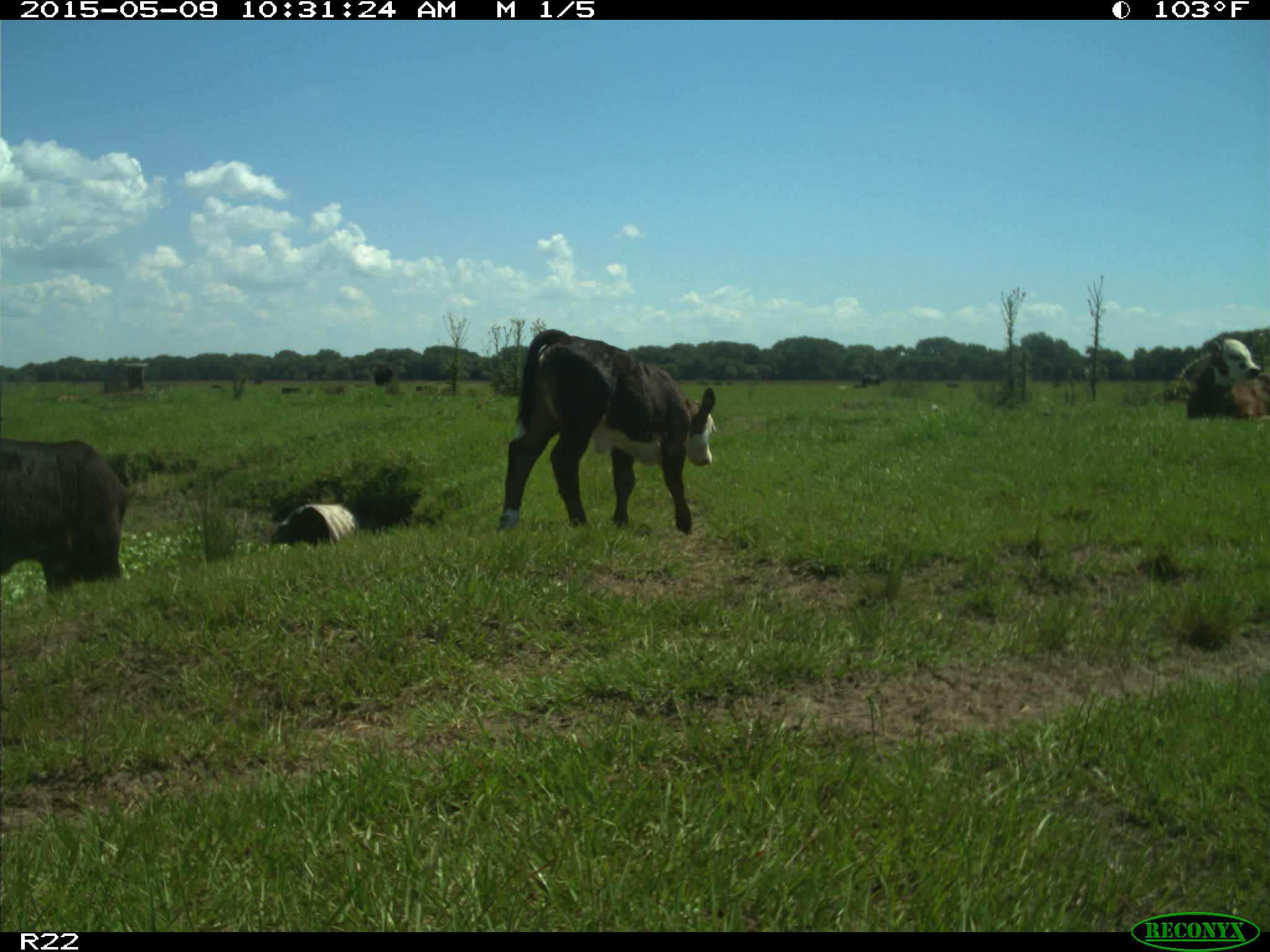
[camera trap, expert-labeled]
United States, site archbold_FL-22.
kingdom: Animalia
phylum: Chordata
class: Mammalia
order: Artiodactyla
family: Bovidae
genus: Bos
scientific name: Bos taurus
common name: domestic cow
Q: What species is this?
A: Bos taurus (domestic cow).